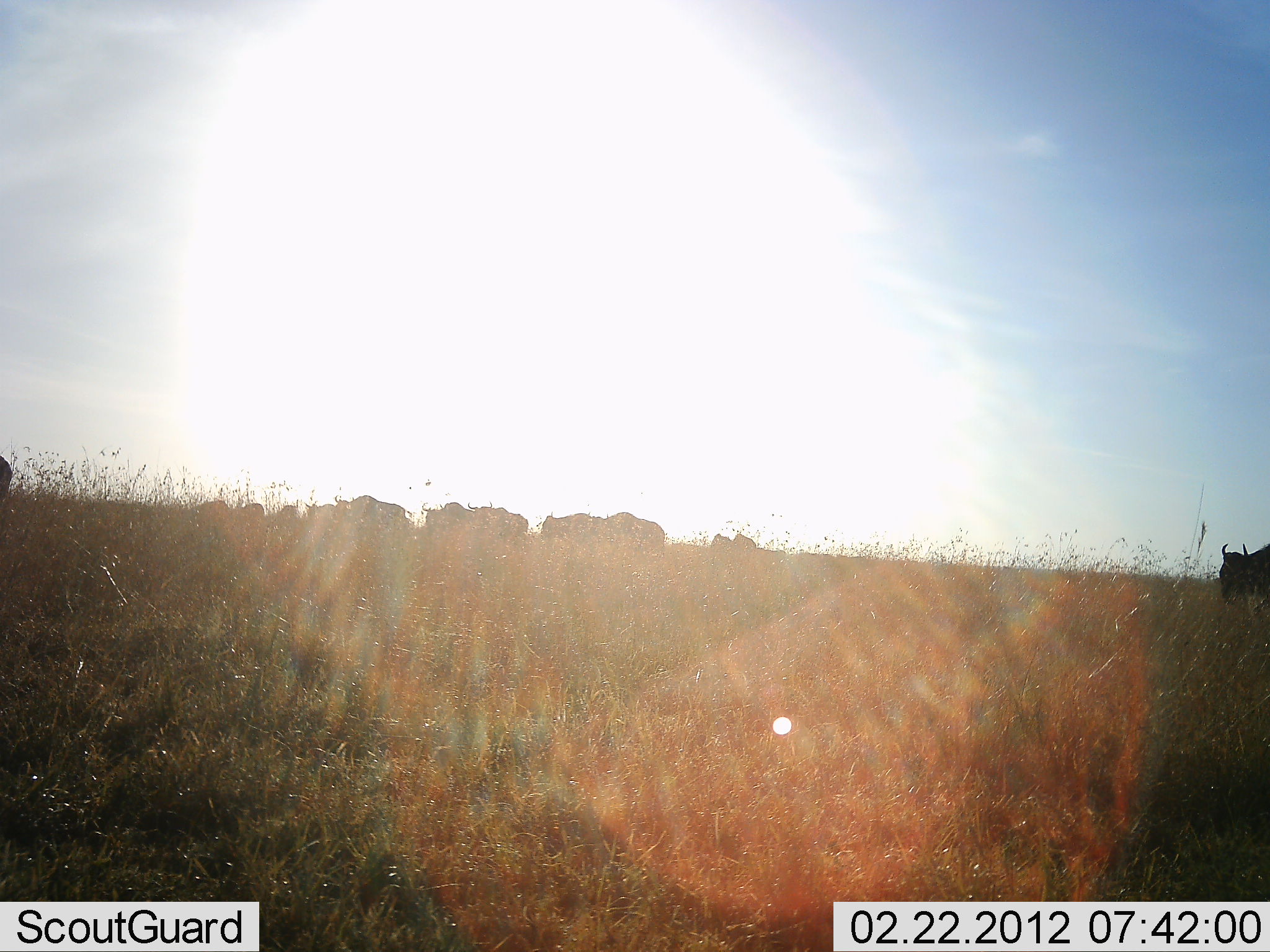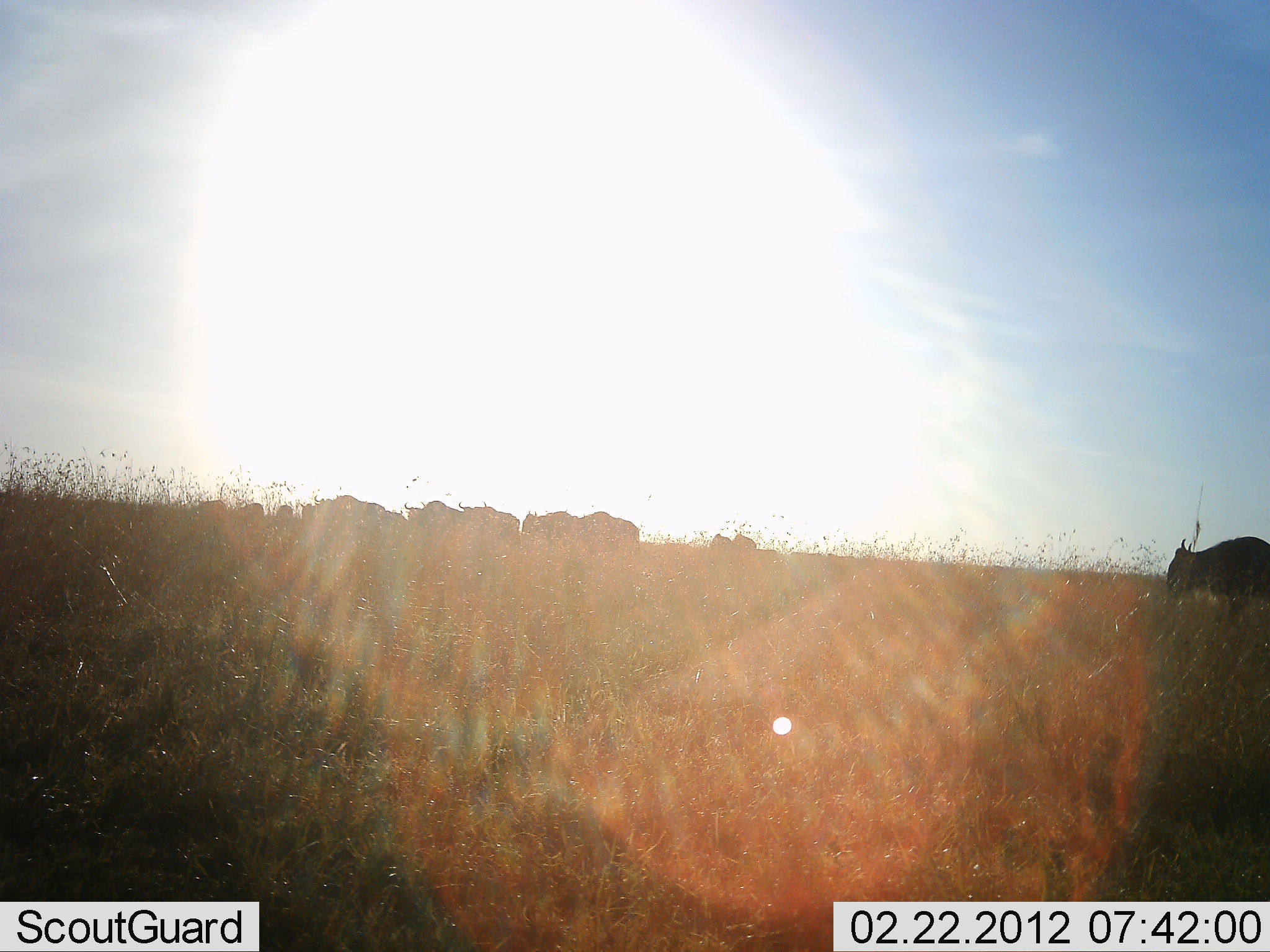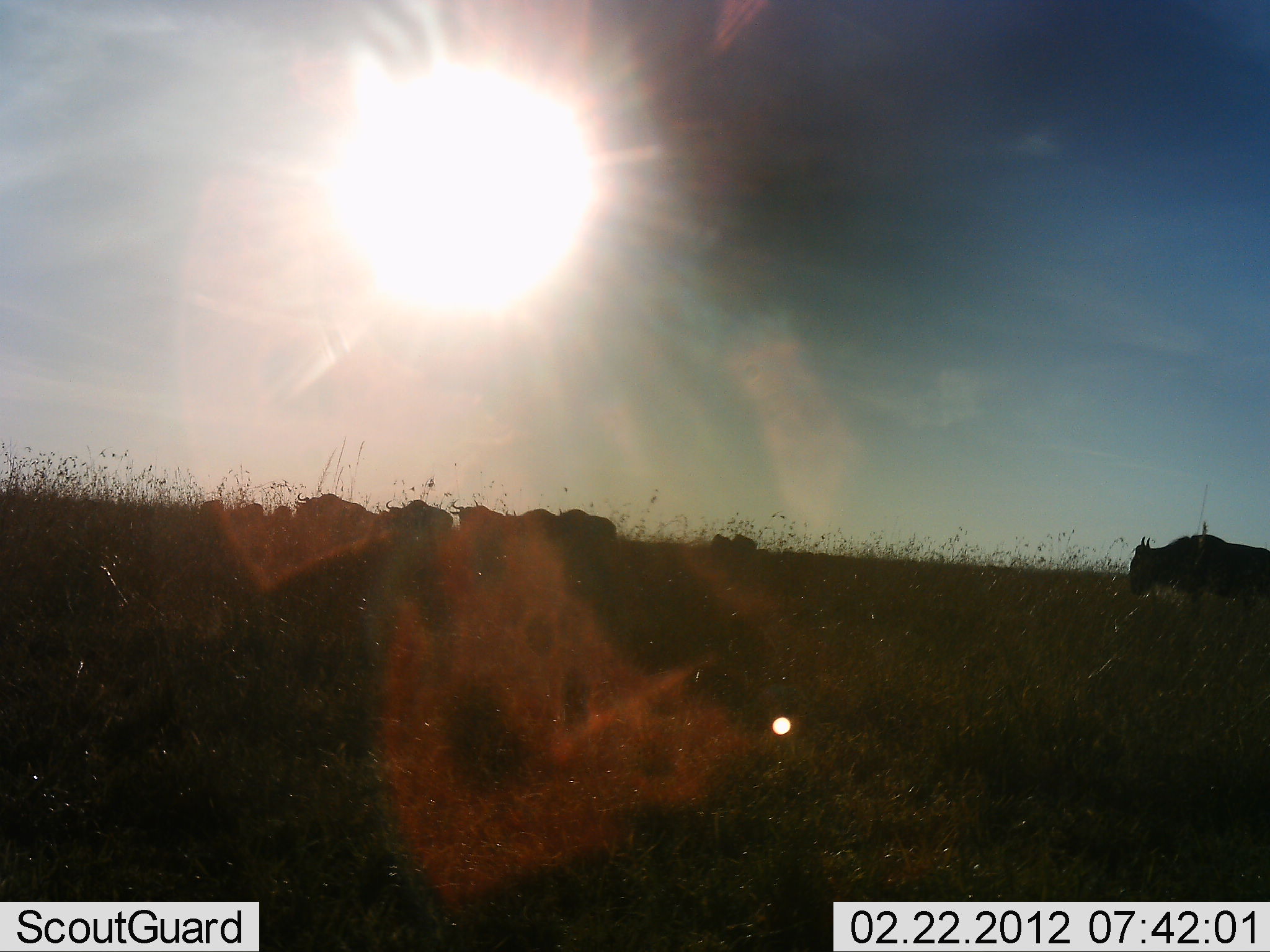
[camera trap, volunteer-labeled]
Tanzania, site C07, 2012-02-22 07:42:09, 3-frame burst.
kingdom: Animalia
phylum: Chordata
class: Mammalia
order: Artiodactyla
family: Bovidae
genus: Connochaetes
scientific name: Connochaetes taurinus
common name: blue wildebeest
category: wildebeest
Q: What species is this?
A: Wildebeest (blue wildebeest) (Connochaetes taurinus).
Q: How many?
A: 11-50.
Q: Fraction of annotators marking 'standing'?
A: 8%.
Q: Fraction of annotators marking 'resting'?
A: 8%.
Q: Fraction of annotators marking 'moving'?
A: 83%.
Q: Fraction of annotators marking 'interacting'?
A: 0%.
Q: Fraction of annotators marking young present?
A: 0%.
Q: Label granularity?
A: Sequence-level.